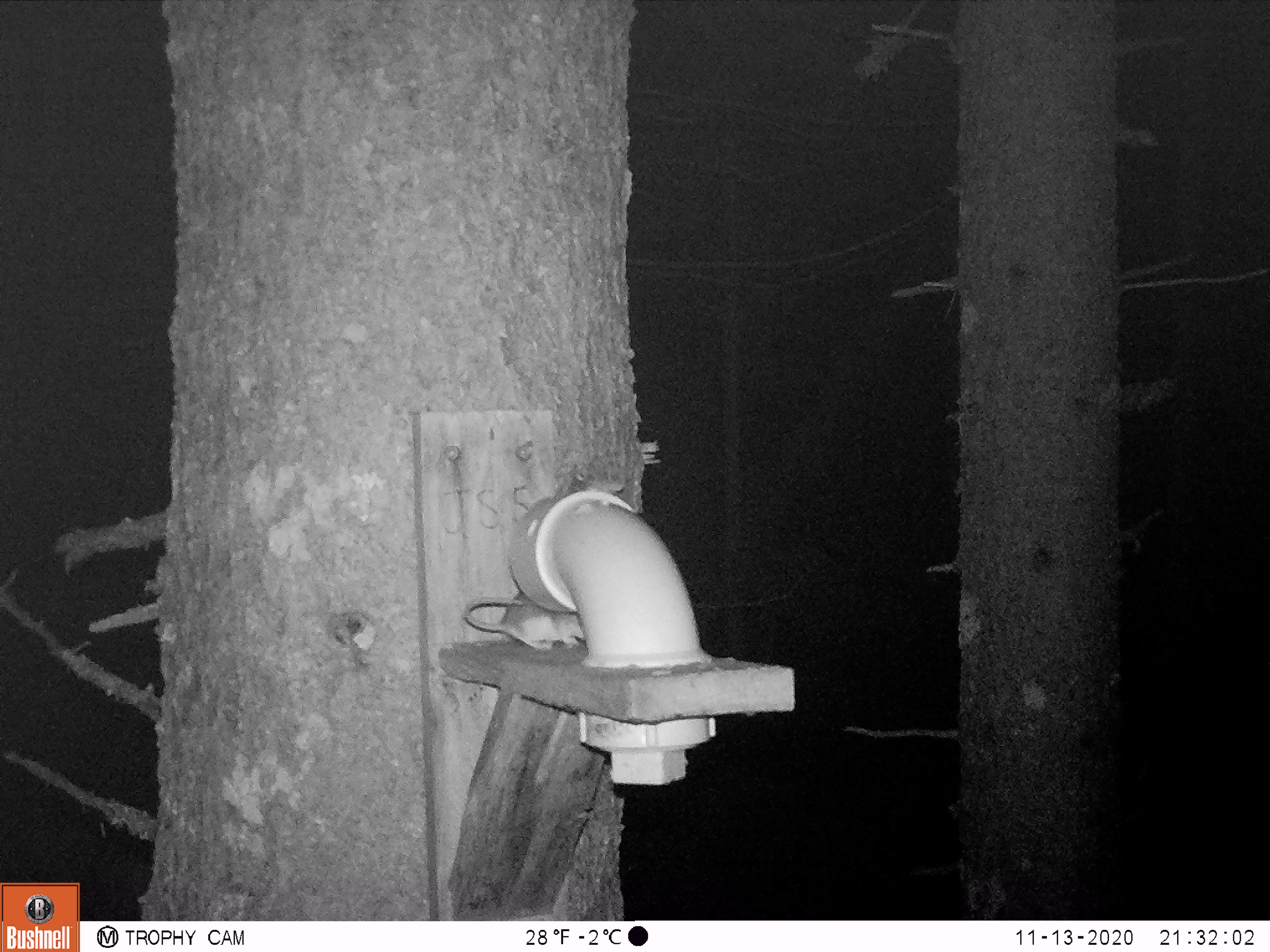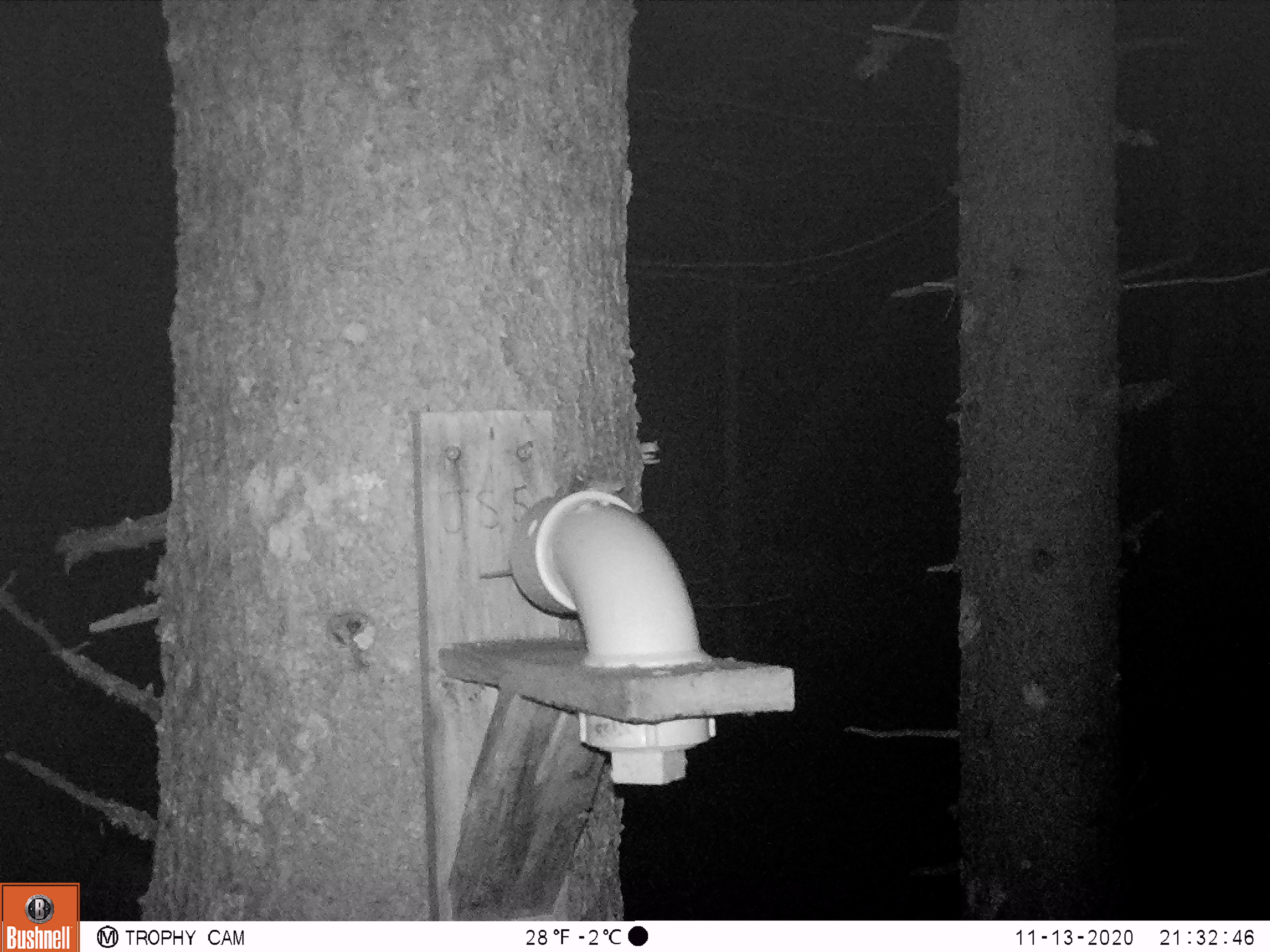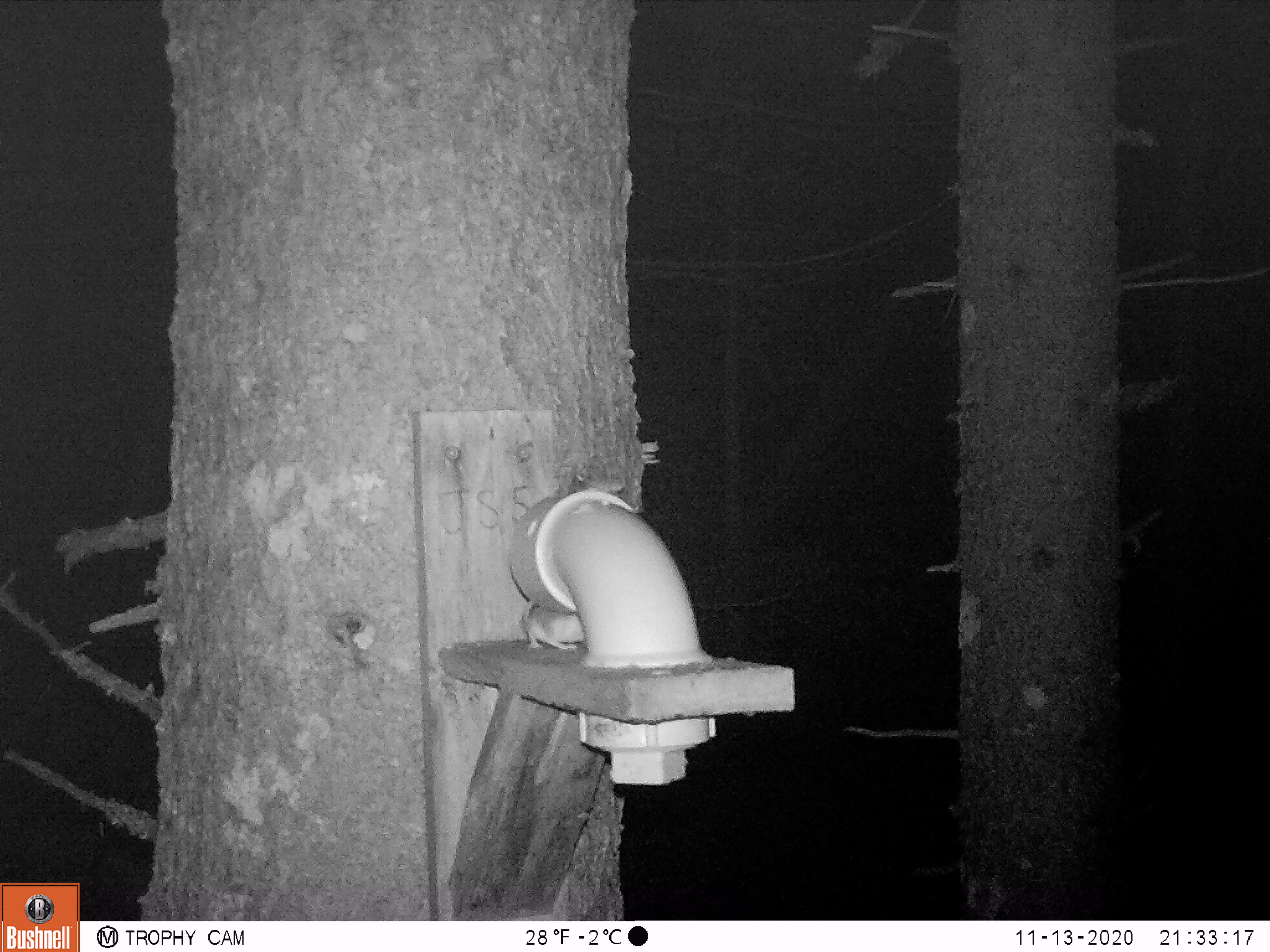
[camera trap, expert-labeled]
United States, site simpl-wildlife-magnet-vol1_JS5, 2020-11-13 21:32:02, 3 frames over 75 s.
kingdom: Animalia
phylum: Chordata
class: Mammalia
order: Rodentia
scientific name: Rodentia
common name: mouse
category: mouse sp.